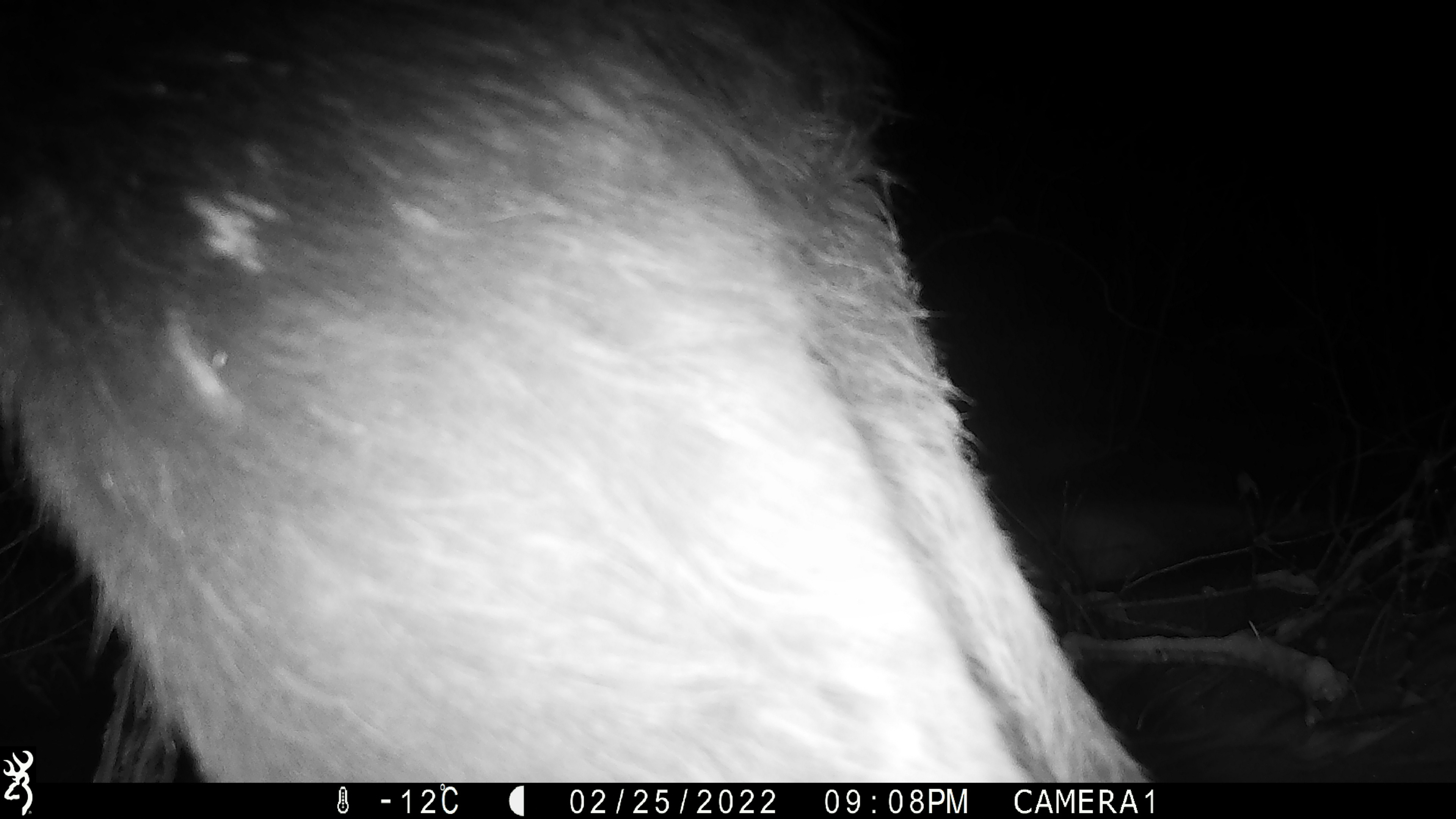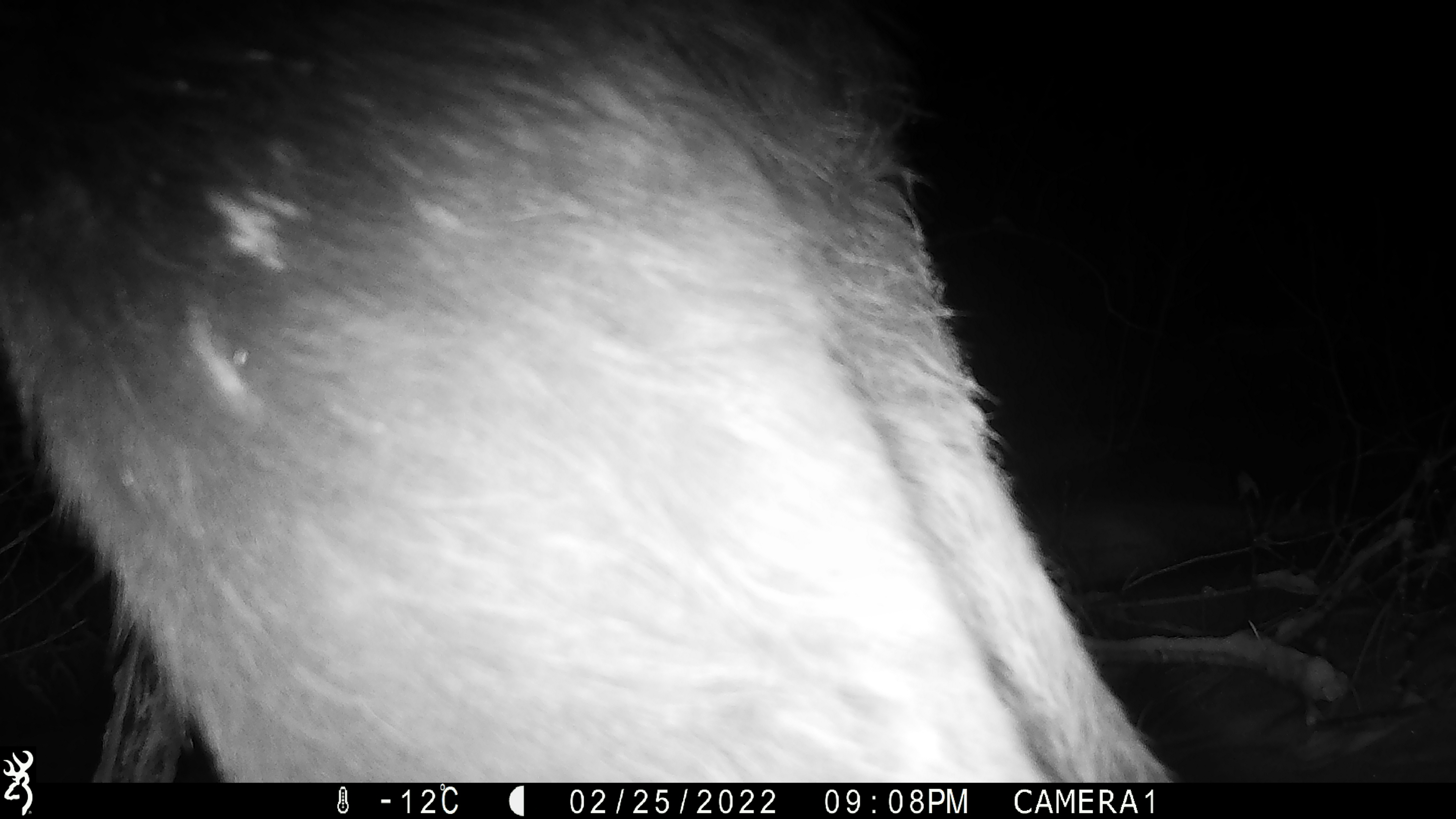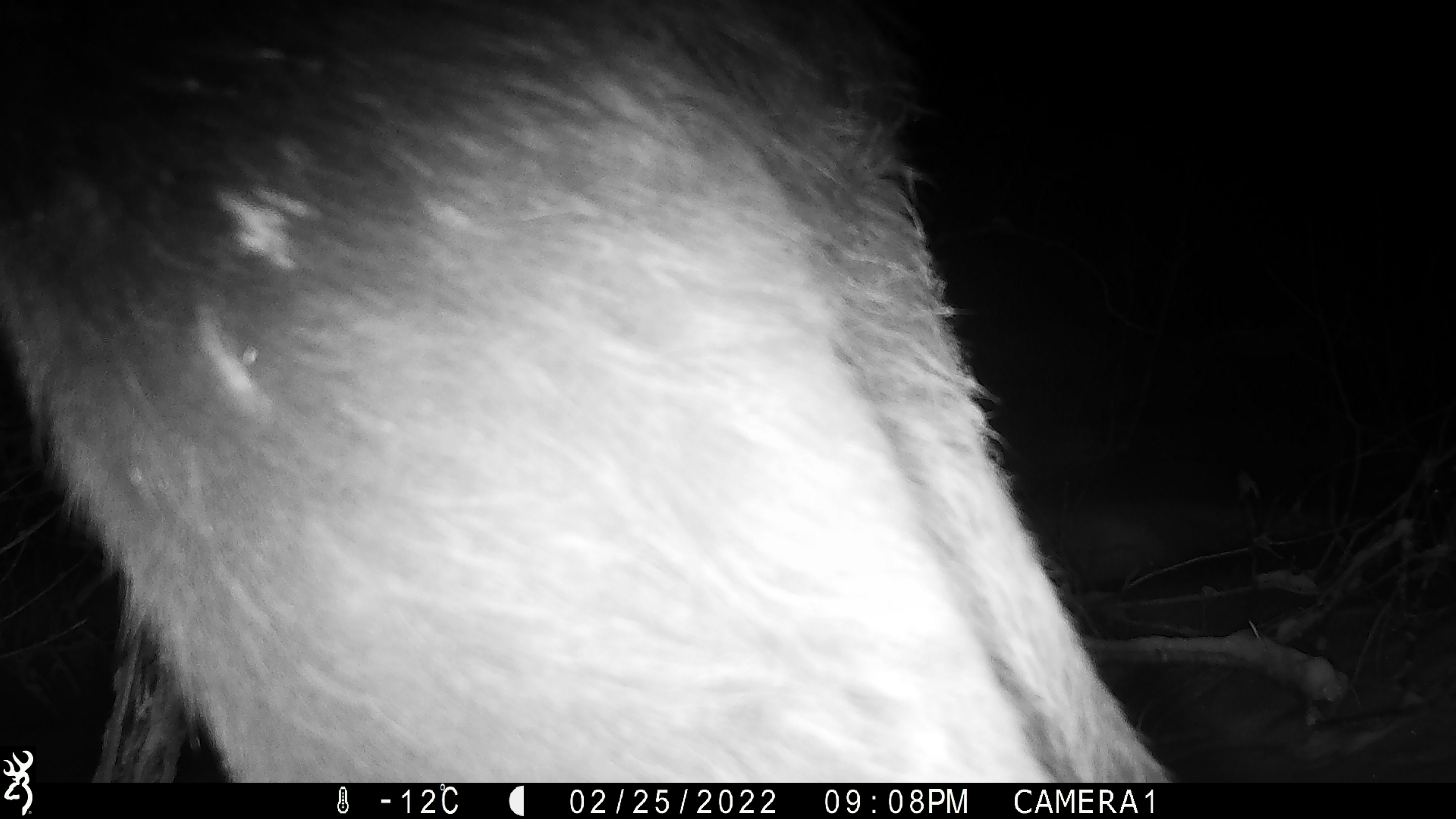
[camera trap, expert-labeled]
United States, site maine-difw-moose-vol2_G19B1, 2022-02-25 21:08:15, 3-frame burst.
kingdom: Animalia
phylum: Chordata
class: Mammalia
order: Artiodactyla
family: Cervidae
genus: Alces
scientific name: Alces alces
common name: moose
Moose (Alces alces).